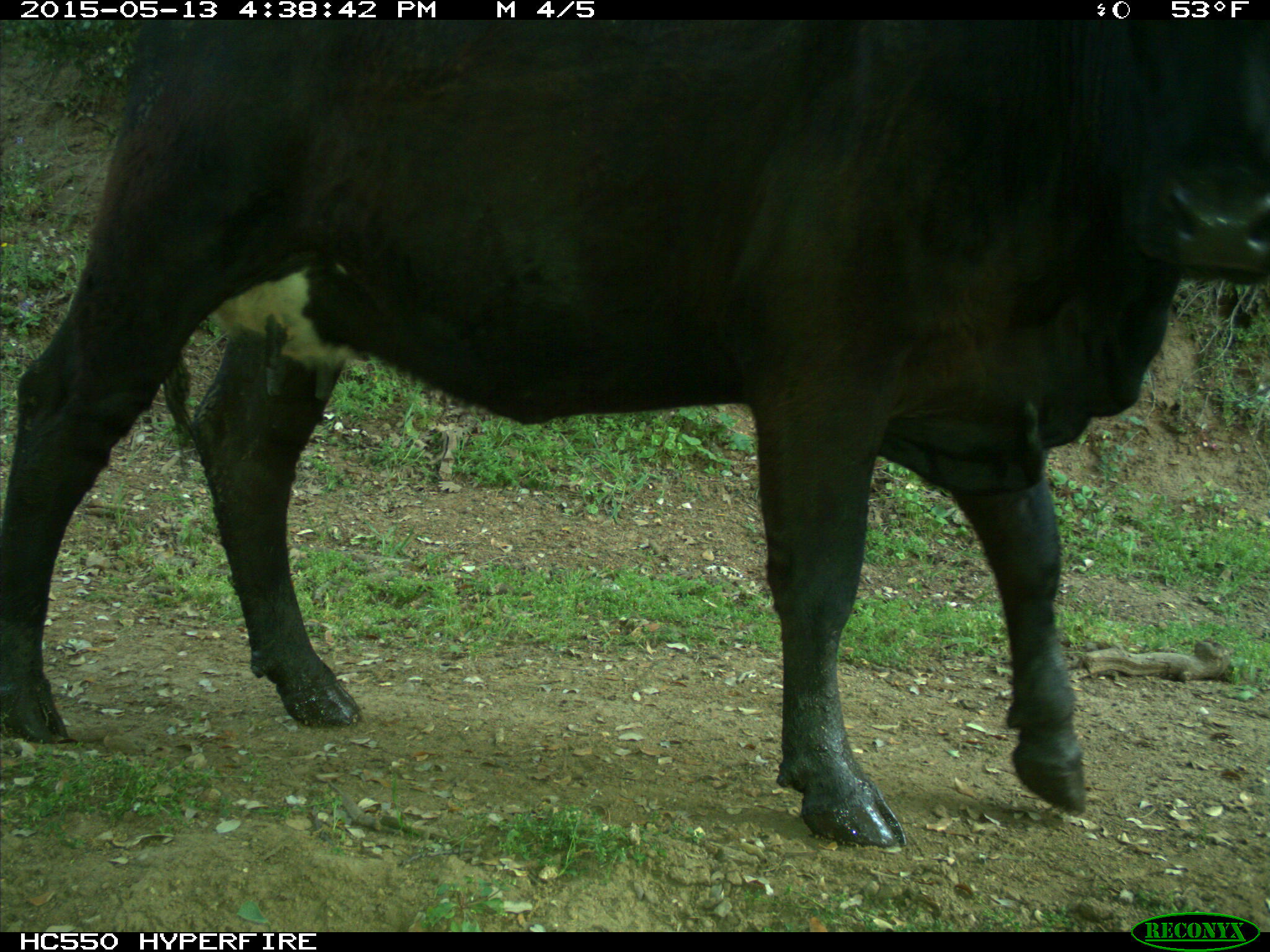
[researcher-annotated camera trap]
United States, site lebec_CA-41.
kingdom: Animalia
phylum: Chordata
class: Mammalia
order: Artiodactyla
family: Bovidae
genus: Bos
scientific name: Bos taurus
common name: domestic cow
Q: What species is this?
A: Bos taurus (domestic cow).